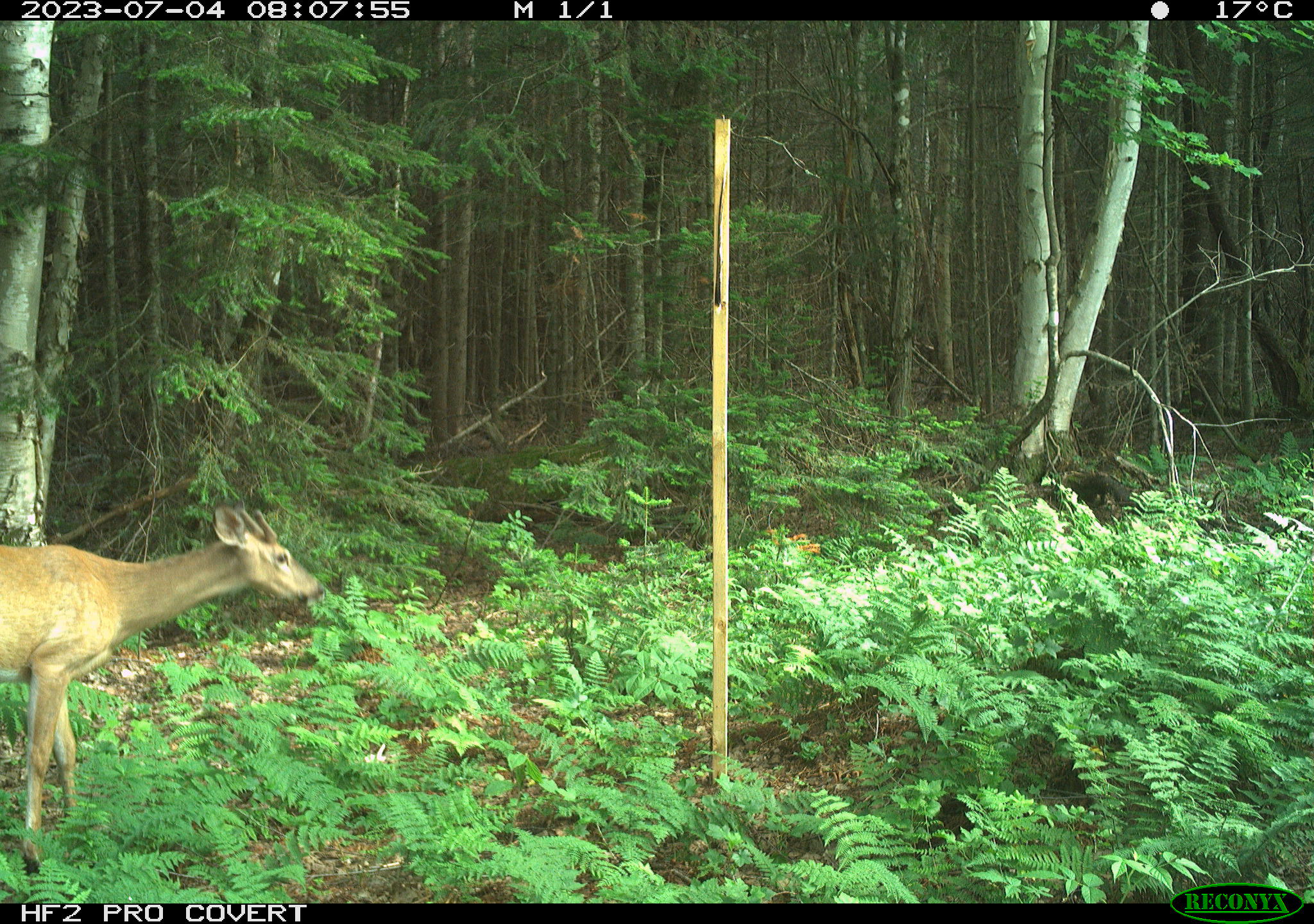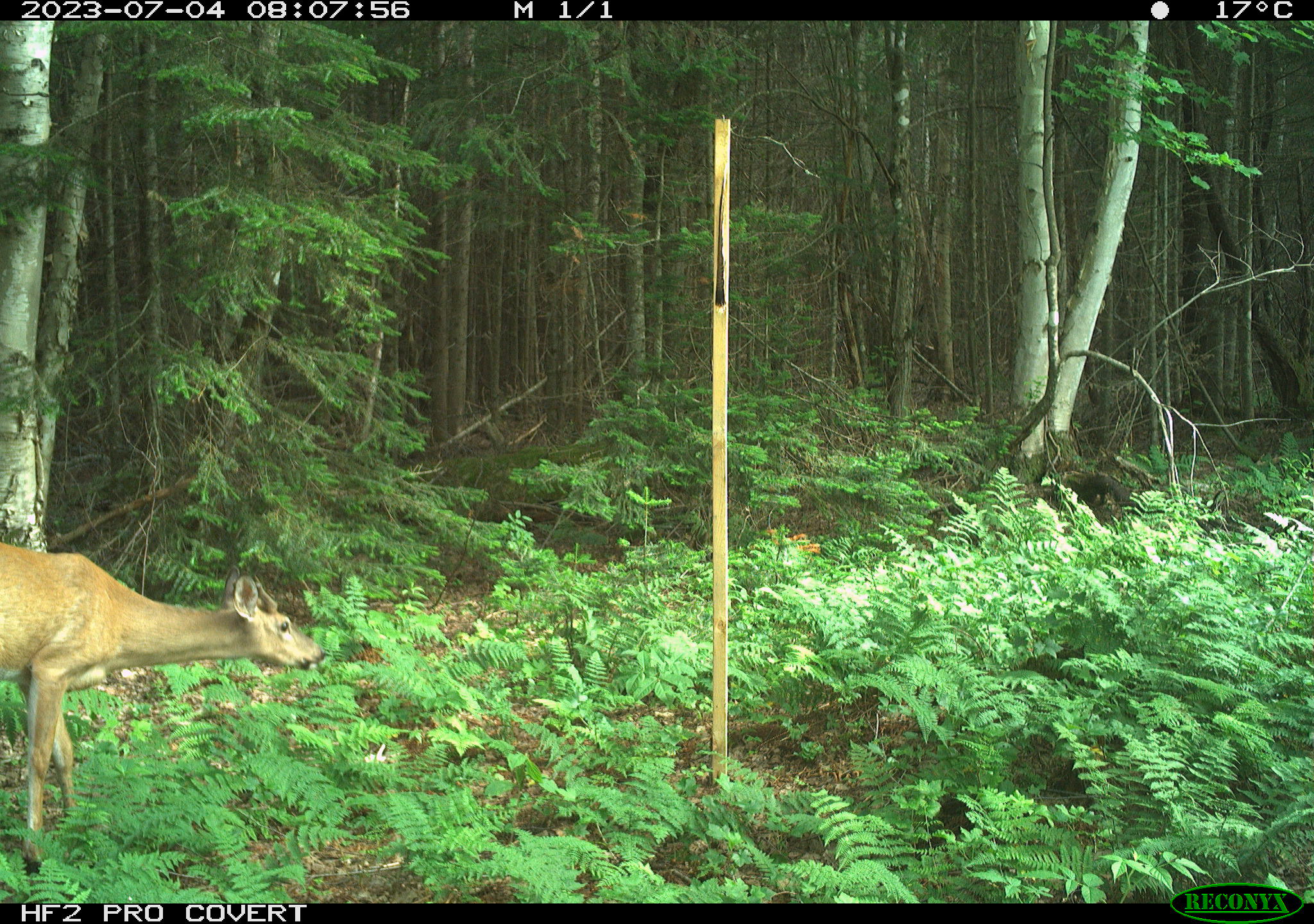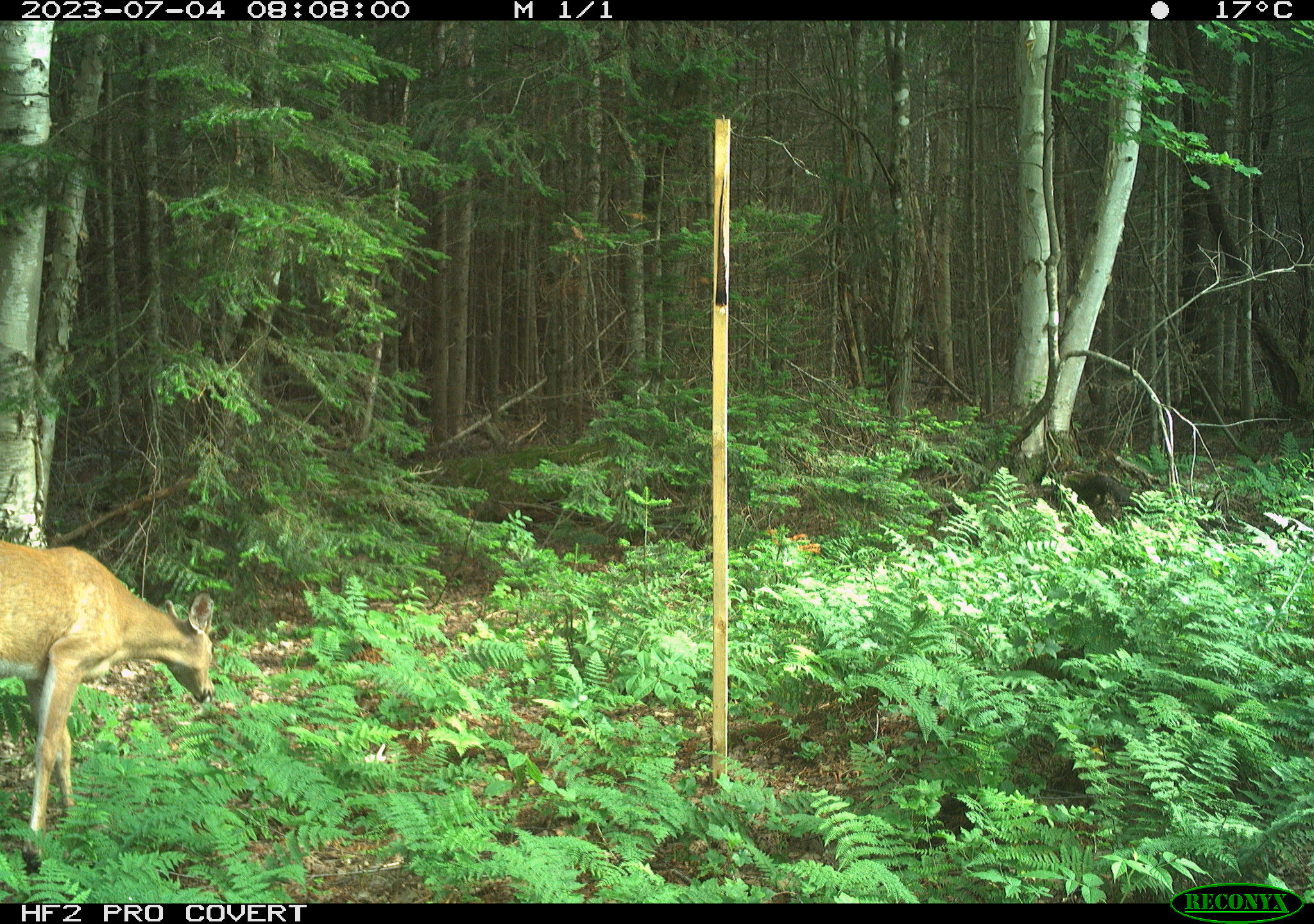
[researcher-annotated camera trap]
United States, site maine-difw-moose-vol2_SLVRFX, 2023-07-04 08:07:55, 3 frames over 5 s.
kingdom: Animalia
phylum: Chordata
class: Mammalia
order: Artiodactyla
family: Cervidae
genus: Odocoileus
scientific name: Odocoileus virginianus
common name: white-tailed deer